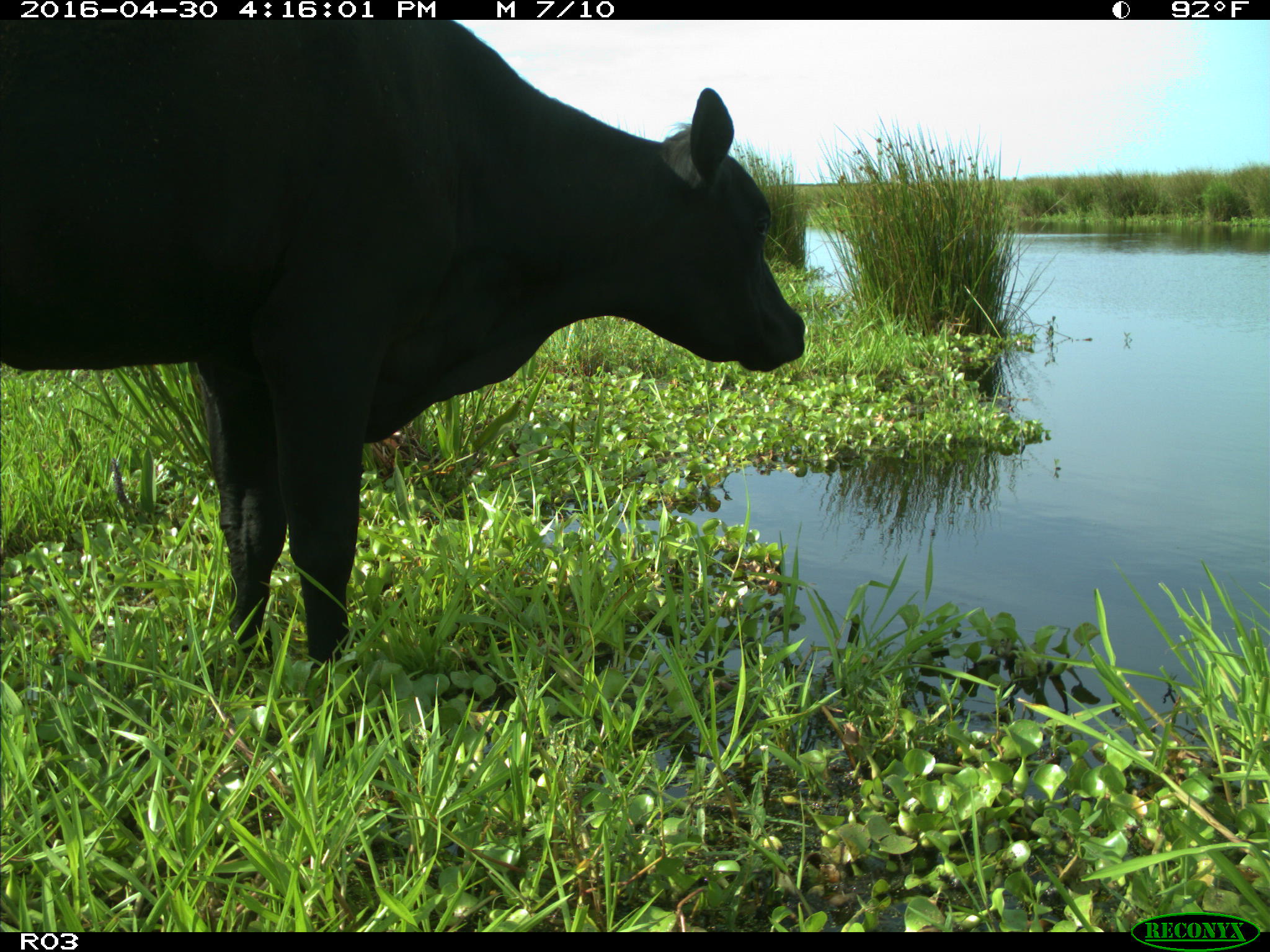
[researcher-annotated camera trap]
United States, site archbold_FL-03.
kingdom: Animalia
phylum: Chordata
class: Mammalia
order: Artiodactyla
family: Bovidae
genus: Bos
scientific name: Bos taurus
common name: domestic cow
Bos taurus (domestic cow).